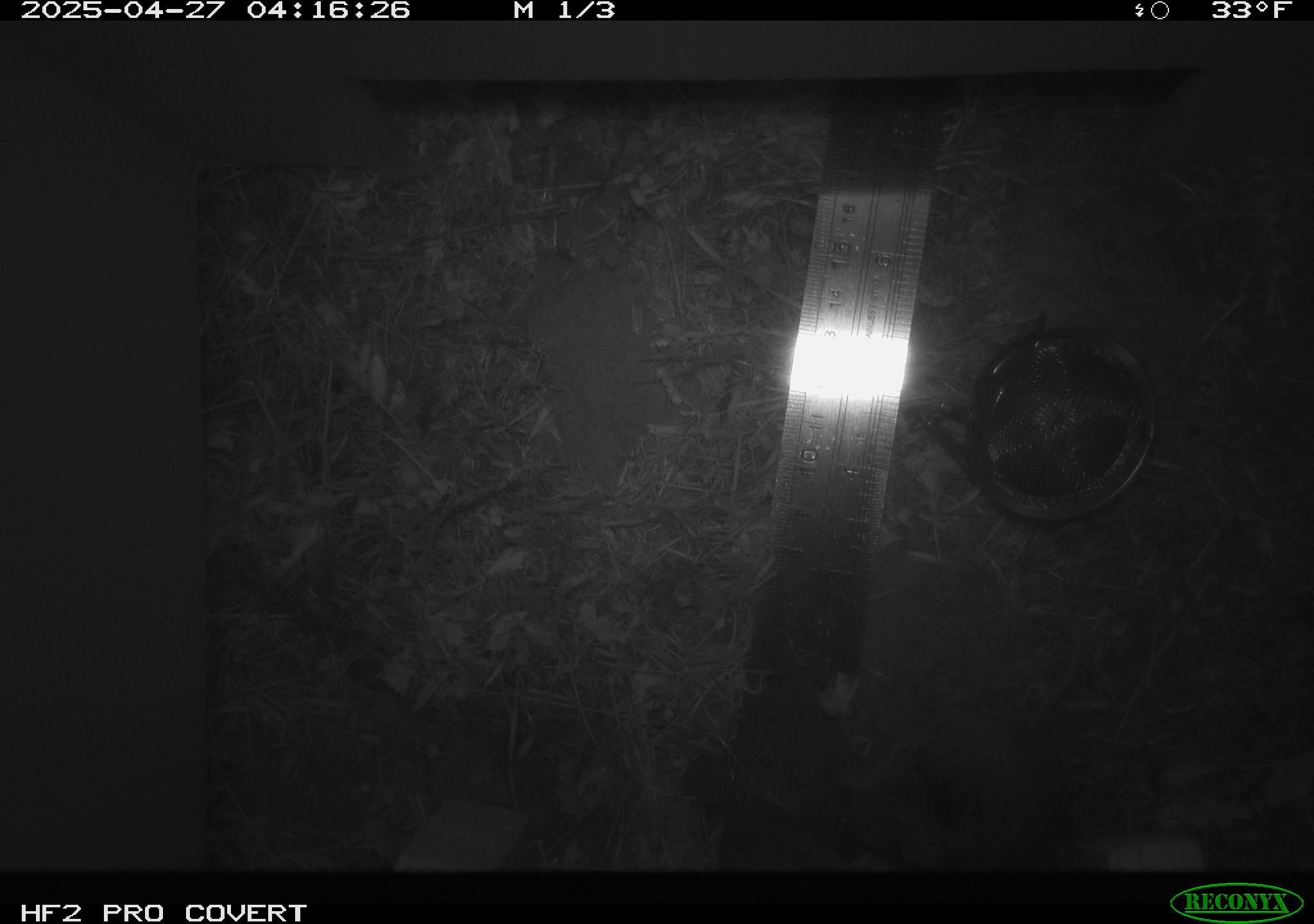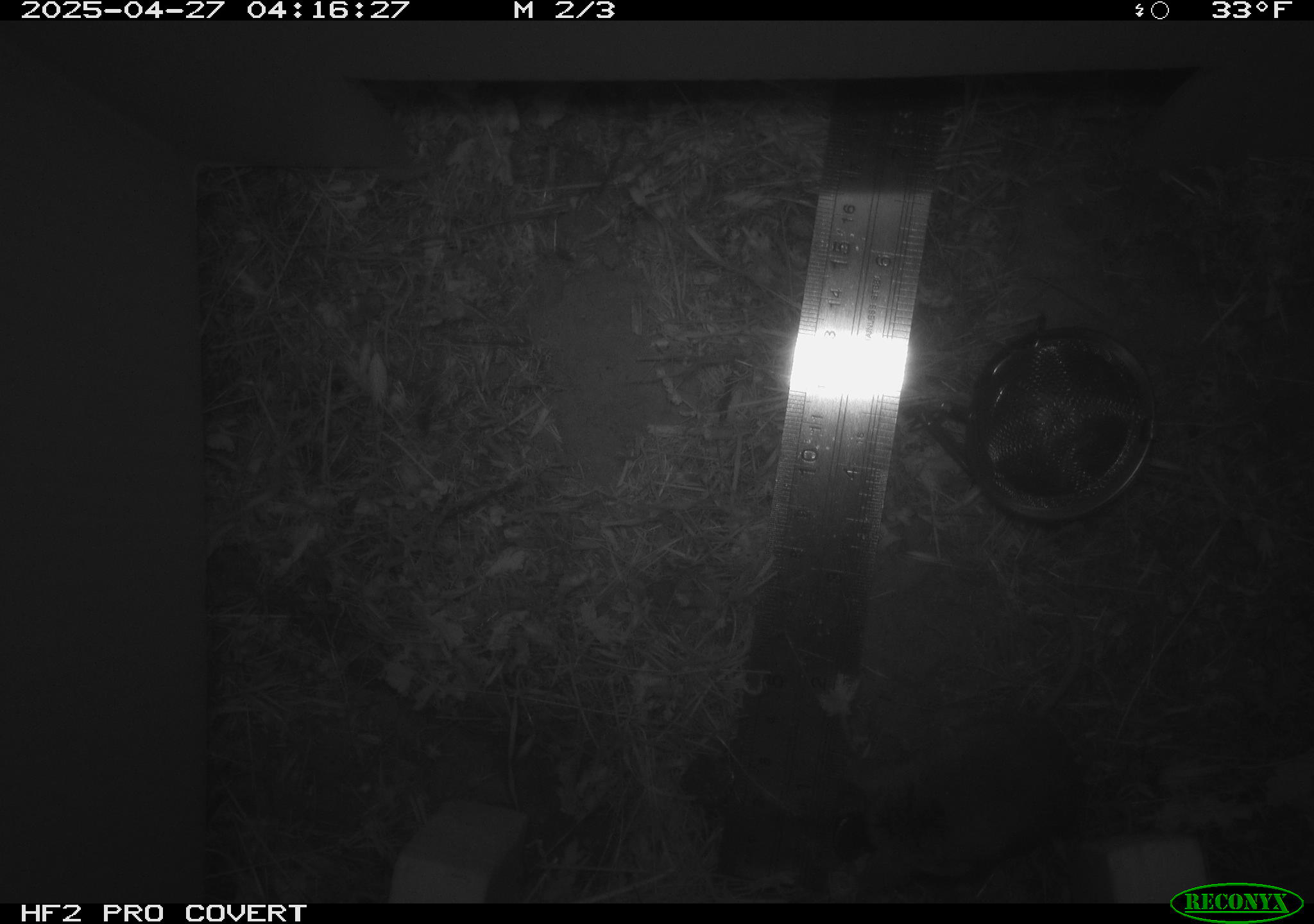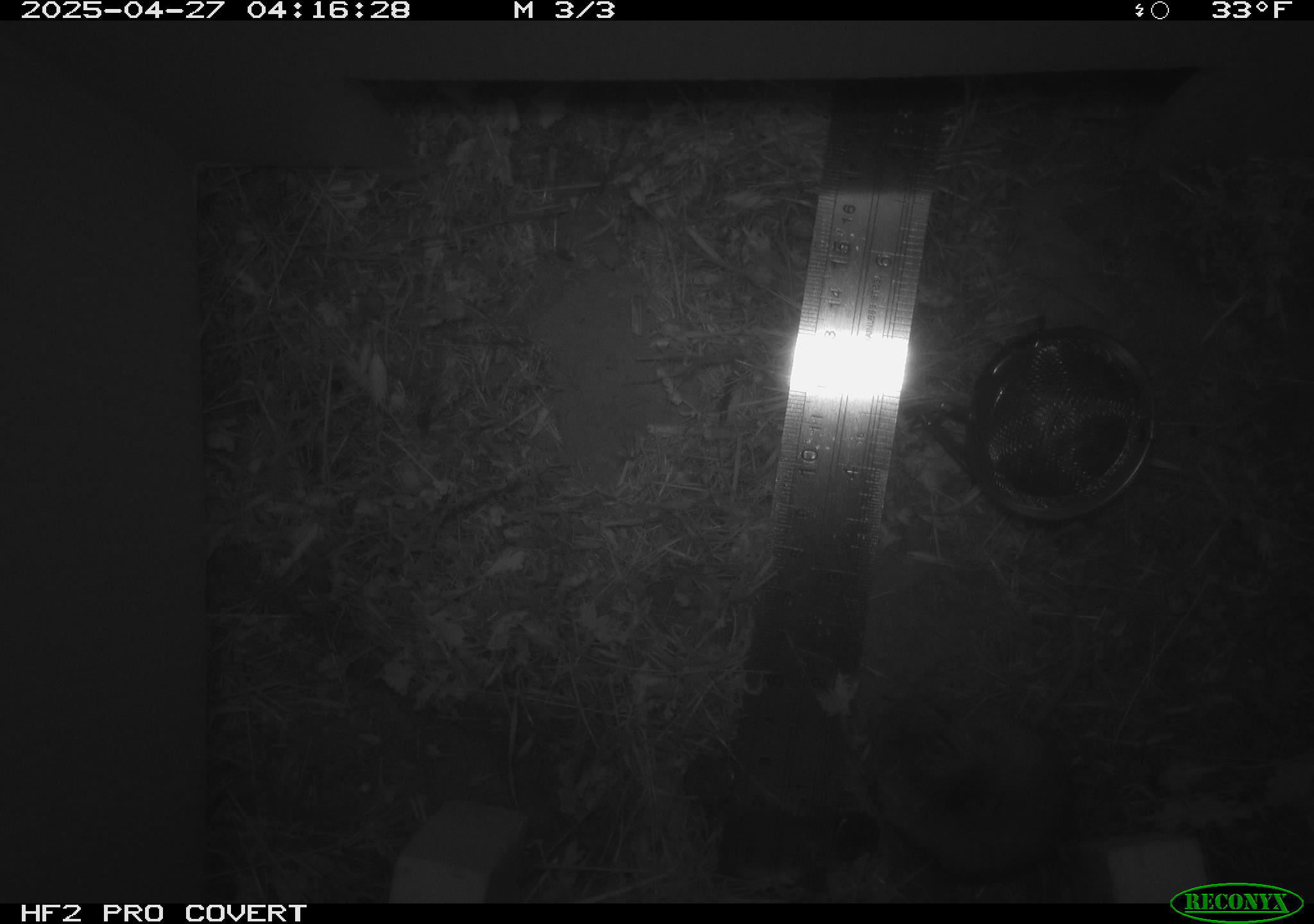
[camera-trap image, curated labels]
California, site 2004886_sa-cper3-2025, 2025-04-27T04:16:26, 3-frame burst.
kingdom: Animalia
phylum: Chordata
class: Mammalia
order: Rodentia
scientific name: Rodentia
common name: rodent